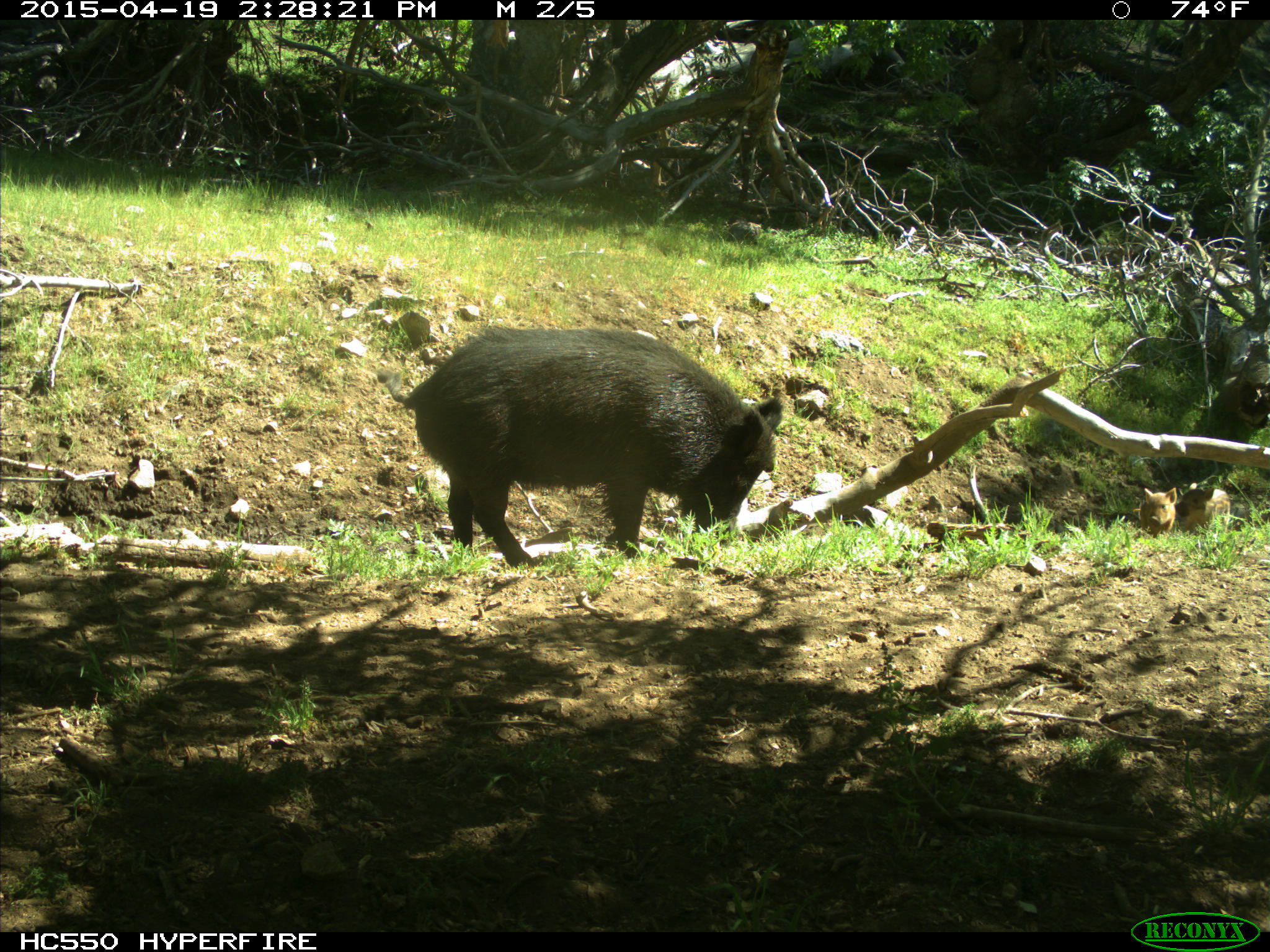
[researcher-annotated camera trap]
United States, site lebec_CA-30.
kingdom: Animalia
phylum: Chordata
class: Mammalia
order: Artiodactyla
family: Suidae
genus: Sus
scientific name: Sus scrofa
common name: wild boar